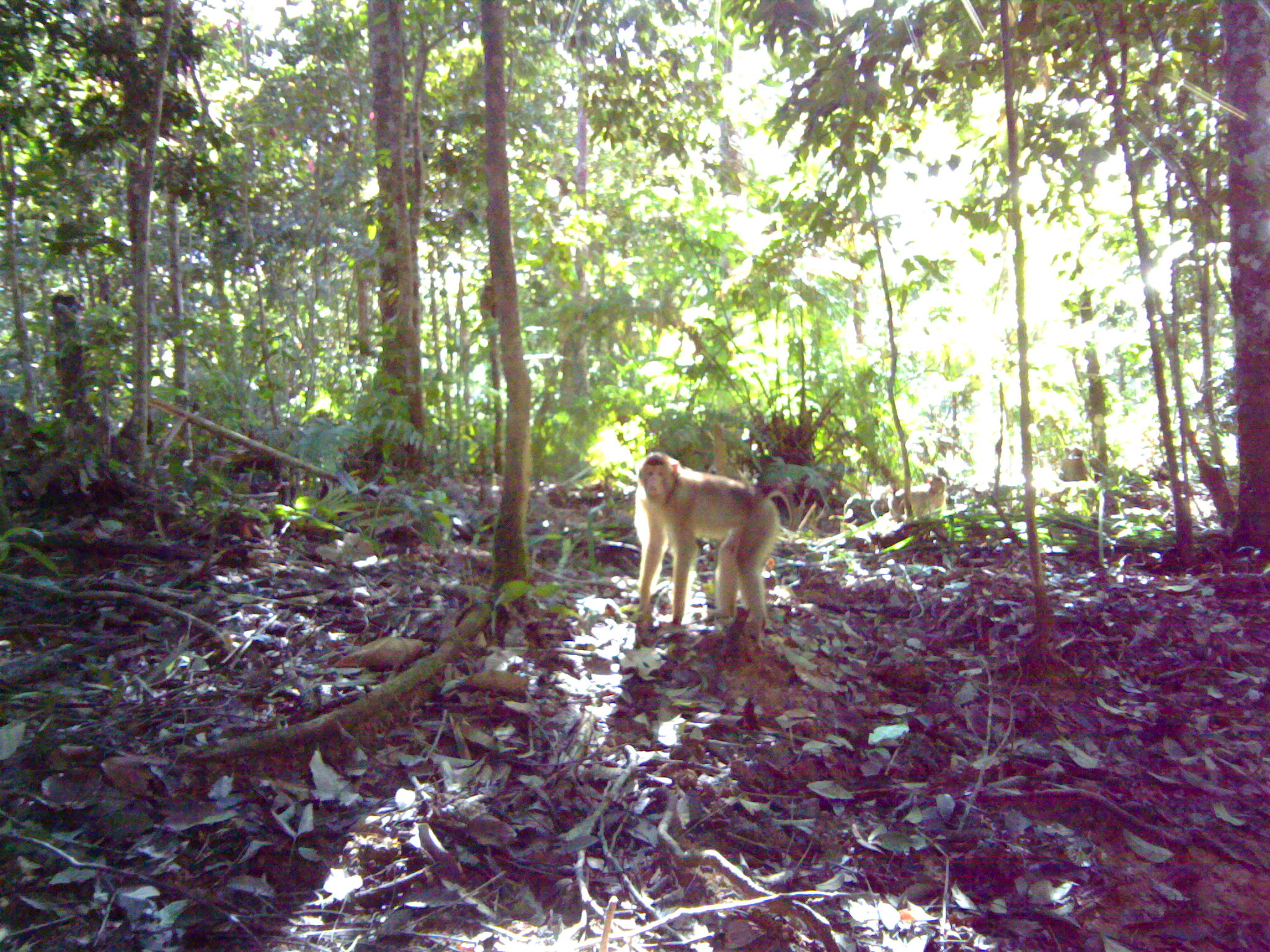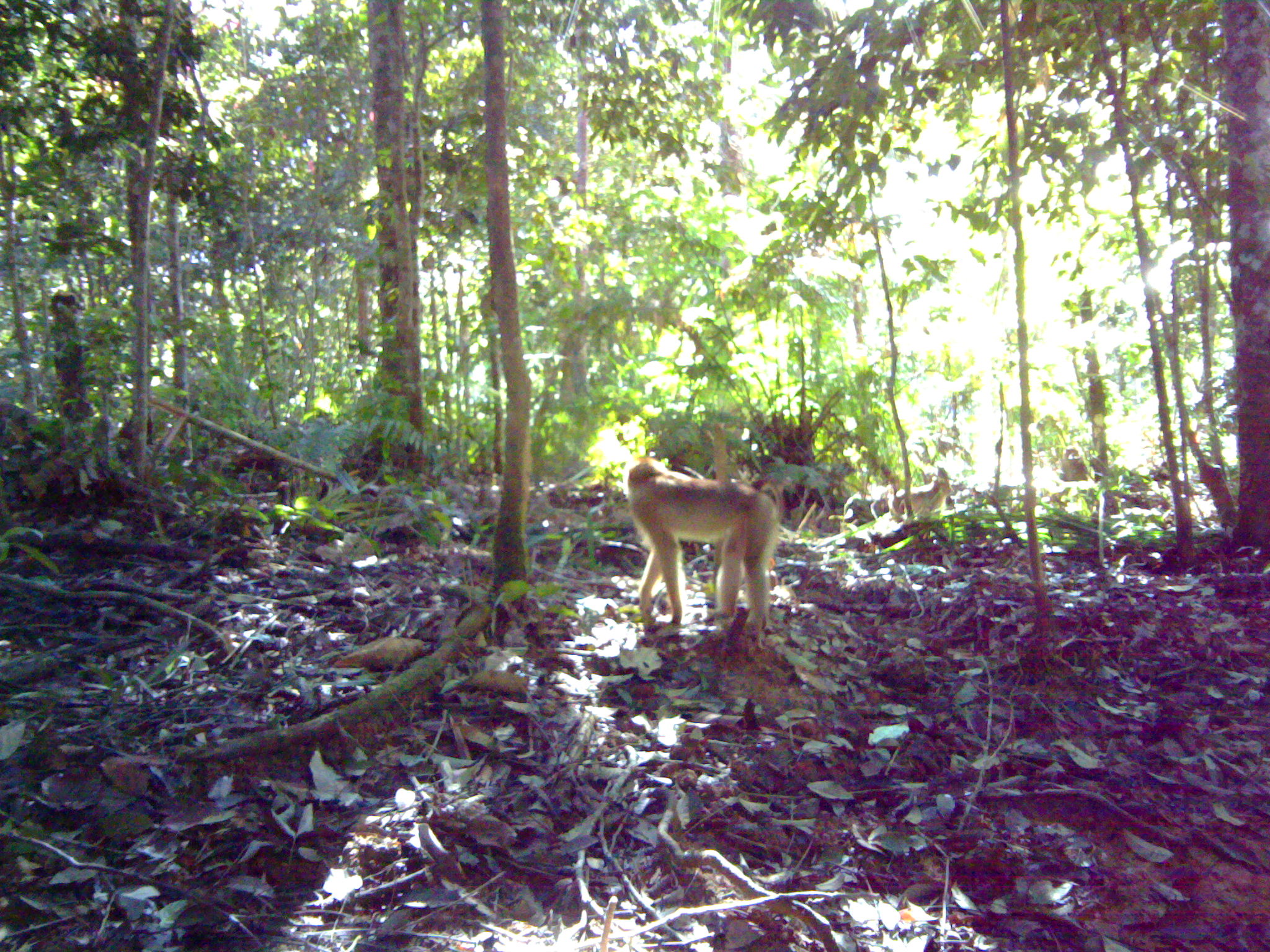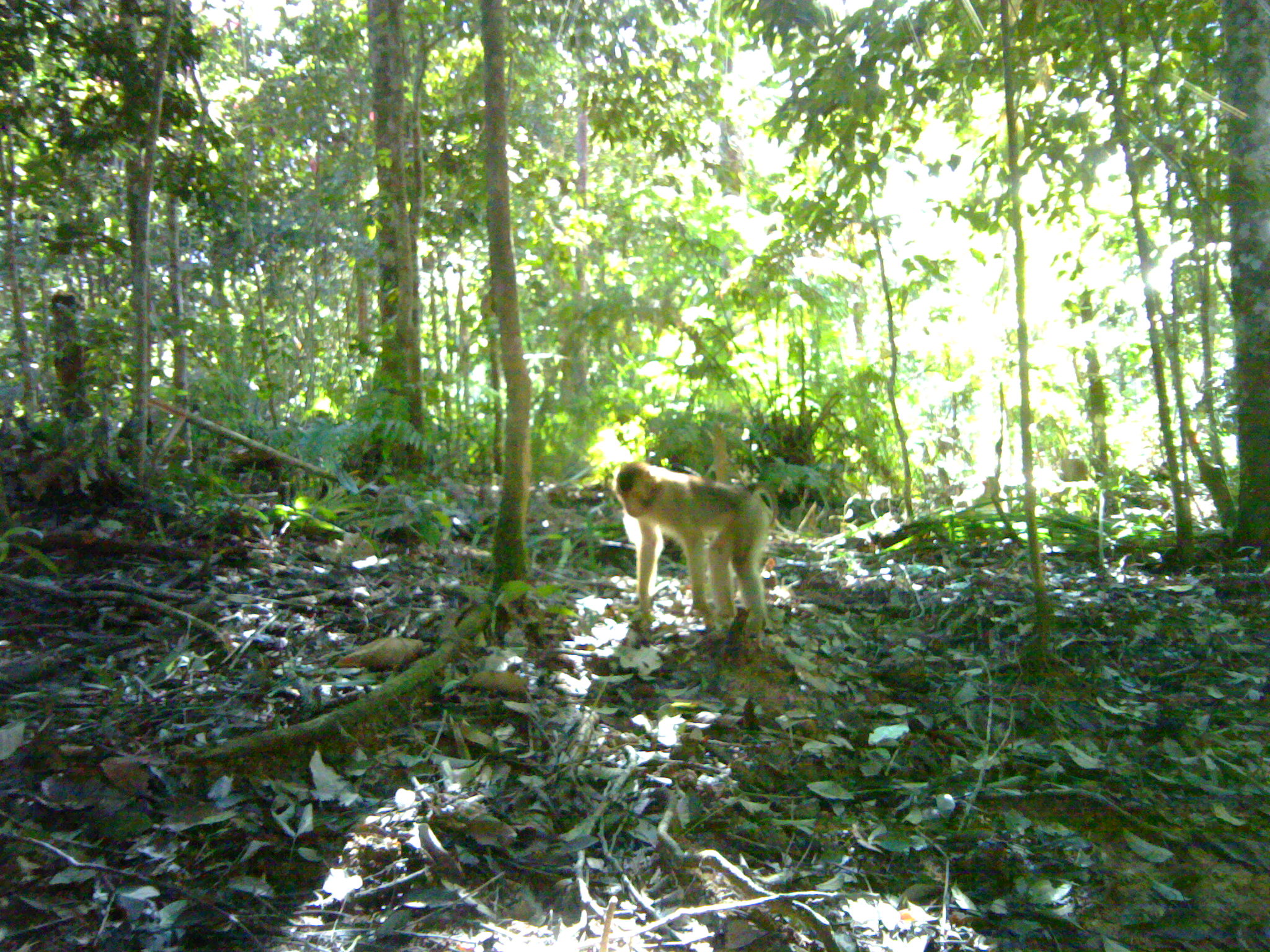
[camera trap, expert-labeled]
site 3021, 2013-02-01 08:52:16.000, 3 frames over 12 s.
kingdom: Animalia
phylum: Chordata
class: Mammalia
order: Primates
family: Cercopithecidae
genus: Macaca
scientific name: Macaca nemestrina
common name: southern pig-tailed macaque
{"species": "Macaca nemestrina (southern pig-tailed macaque)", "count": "4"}